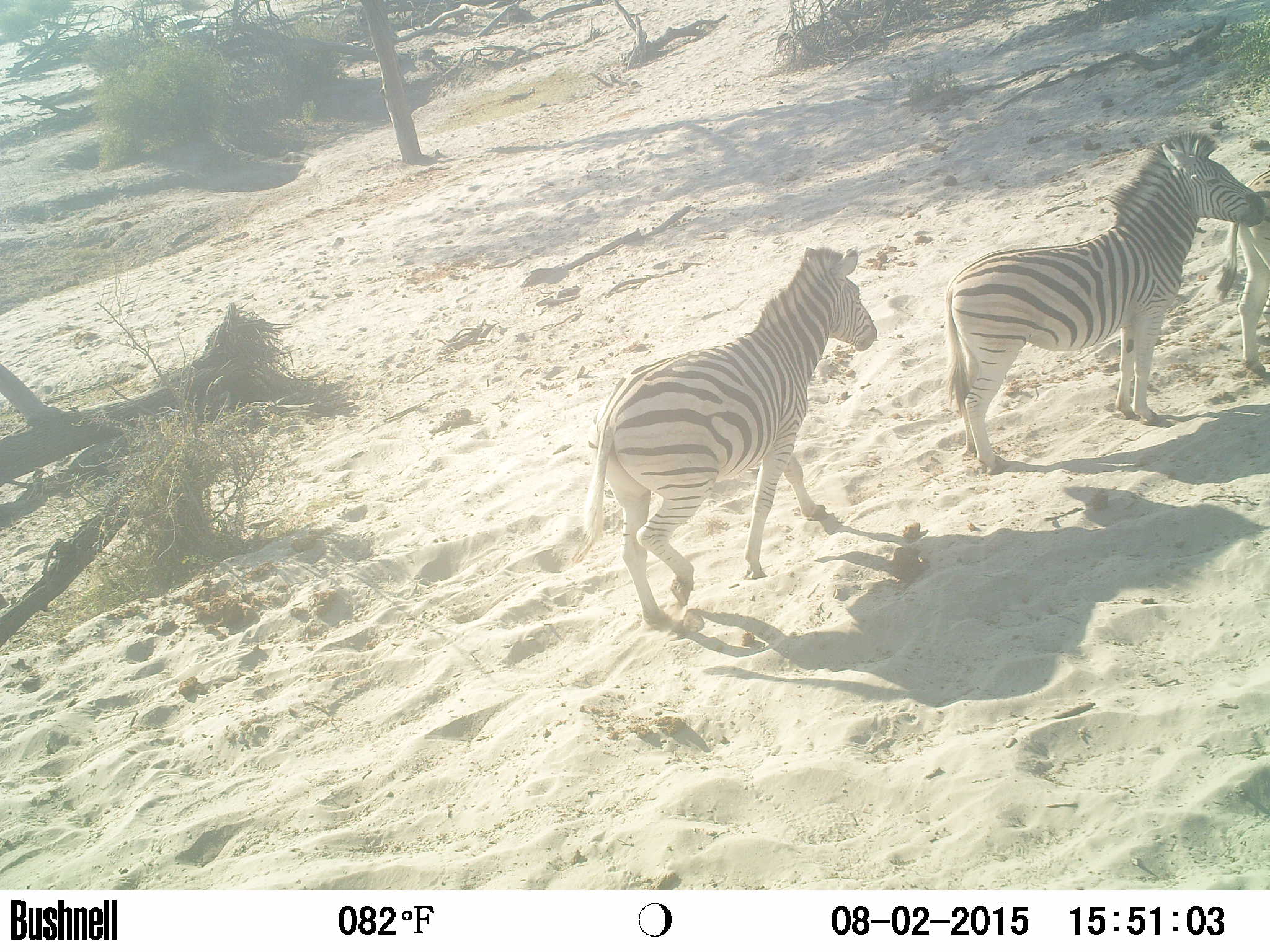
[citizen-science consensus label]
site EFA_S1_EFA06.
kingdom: Animalia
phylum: Chordata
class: Mammalia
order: Perissodactyla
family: Equidae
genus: Equus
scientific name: Equus quagga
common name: plains zebra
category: zebraplains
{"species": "zebraplains (plains zebra) (Equus quagga)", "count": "2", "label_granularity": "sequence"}